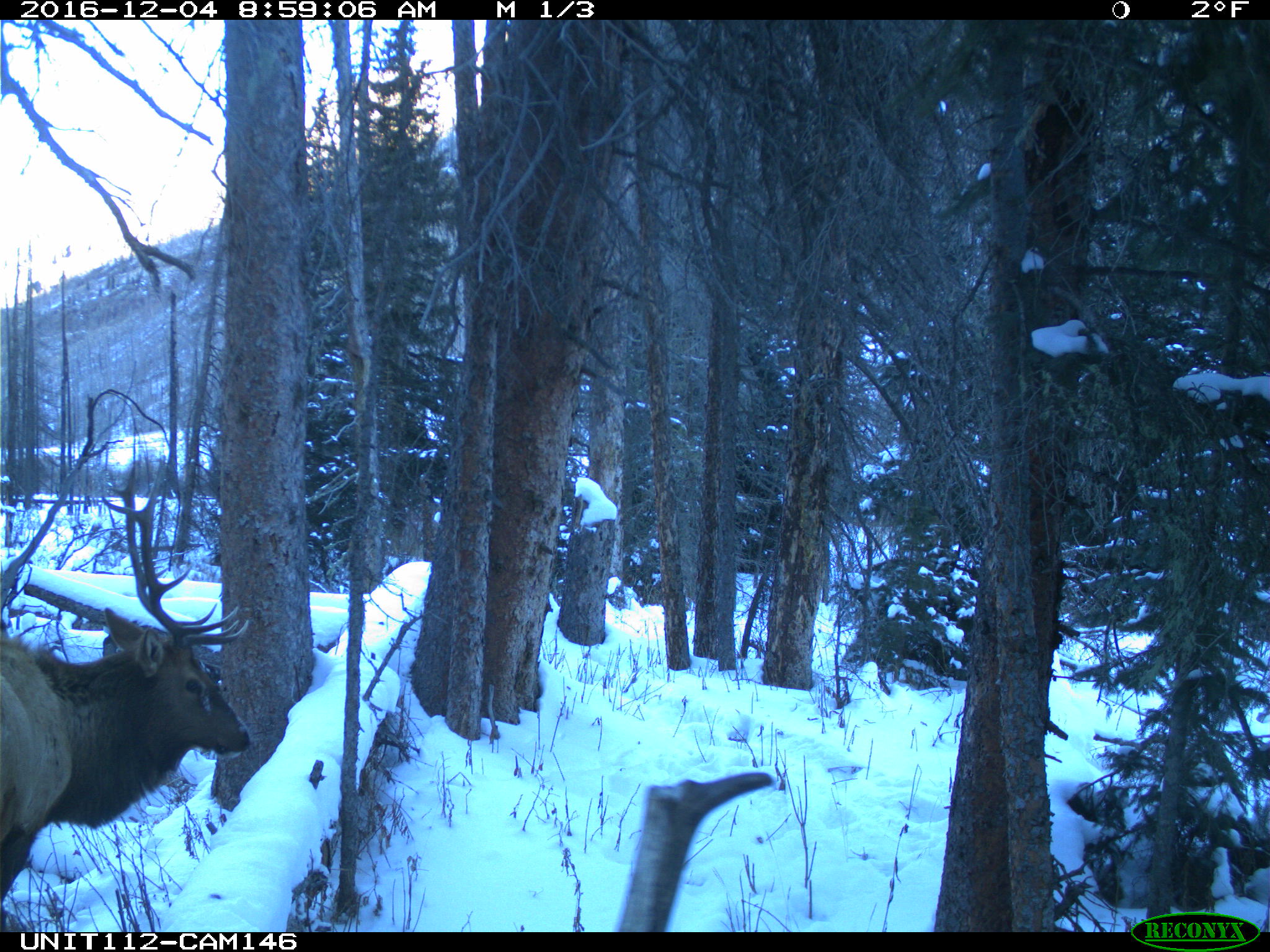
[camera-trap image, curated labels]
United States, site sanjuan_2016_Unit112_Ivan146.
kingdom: Animalia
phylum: Chordata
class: Mammalia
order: Artiodactyla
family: Cervidae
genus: Cervus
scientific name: Cervus elaphus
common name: red deer